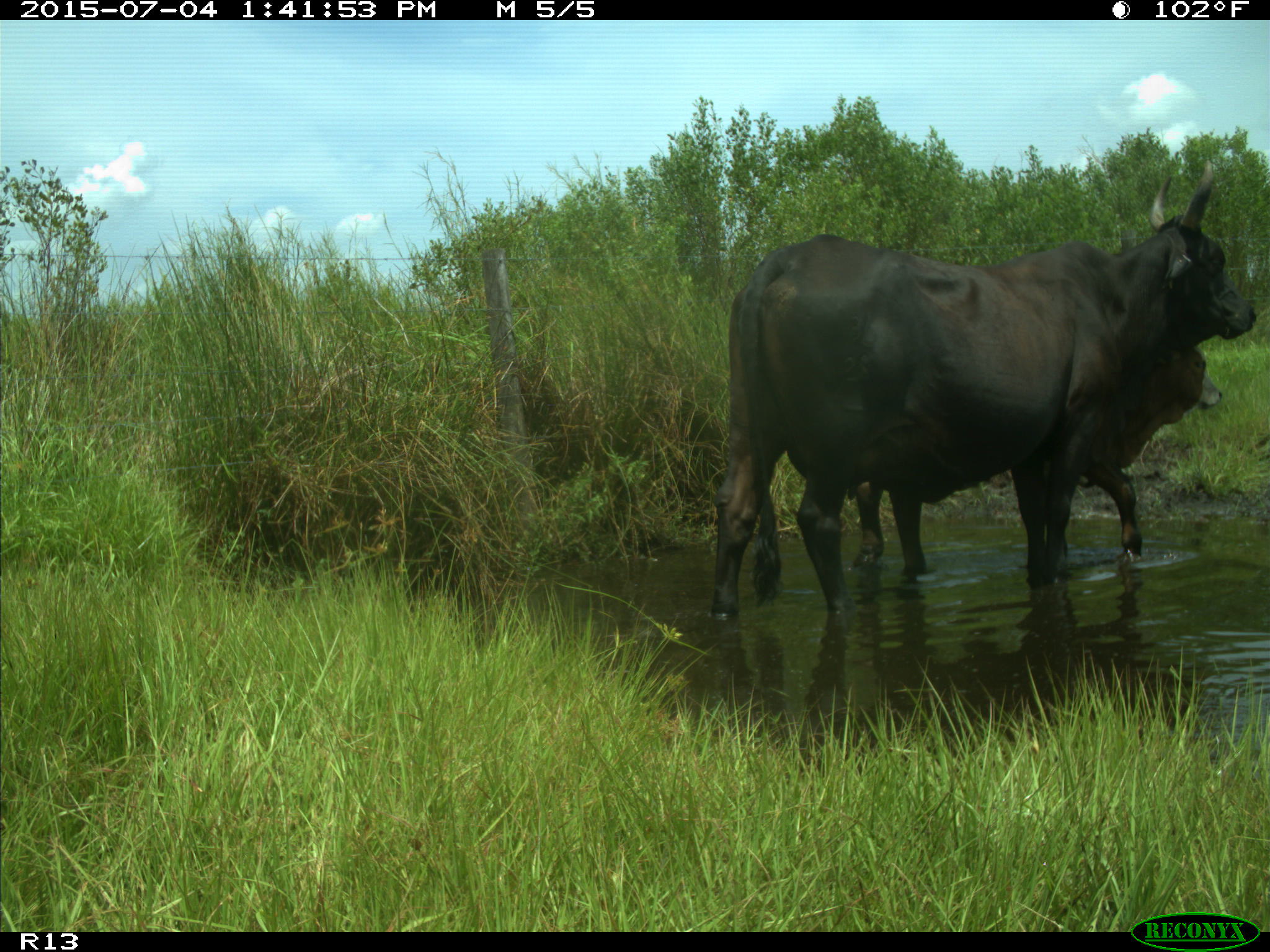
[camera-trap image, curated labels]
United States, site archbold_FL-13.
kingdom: Animalia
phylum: Chordata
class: Mammalia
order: Artiodactyla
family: Bovidae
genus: Bos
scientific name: Bos taurus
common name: domestic cow